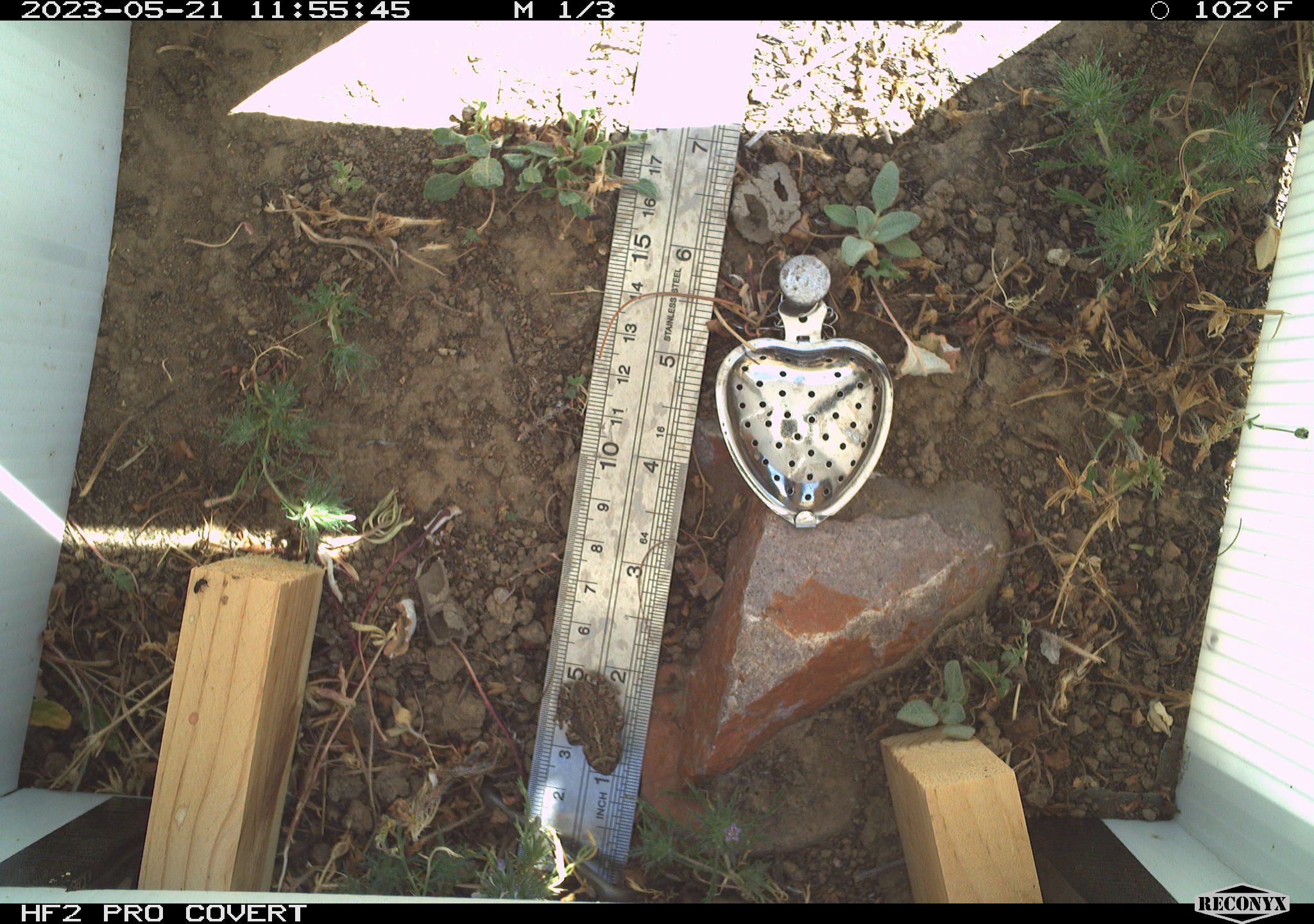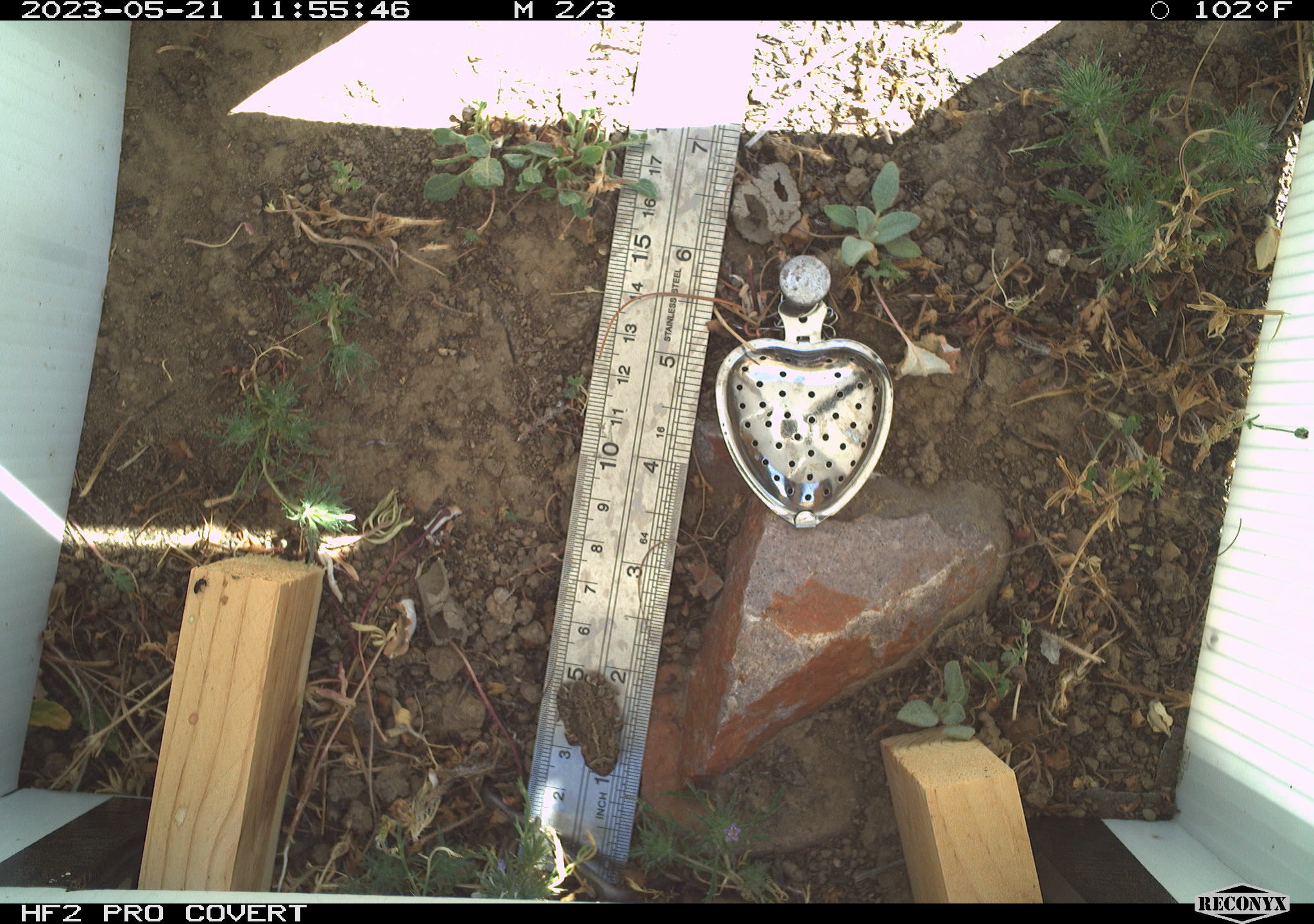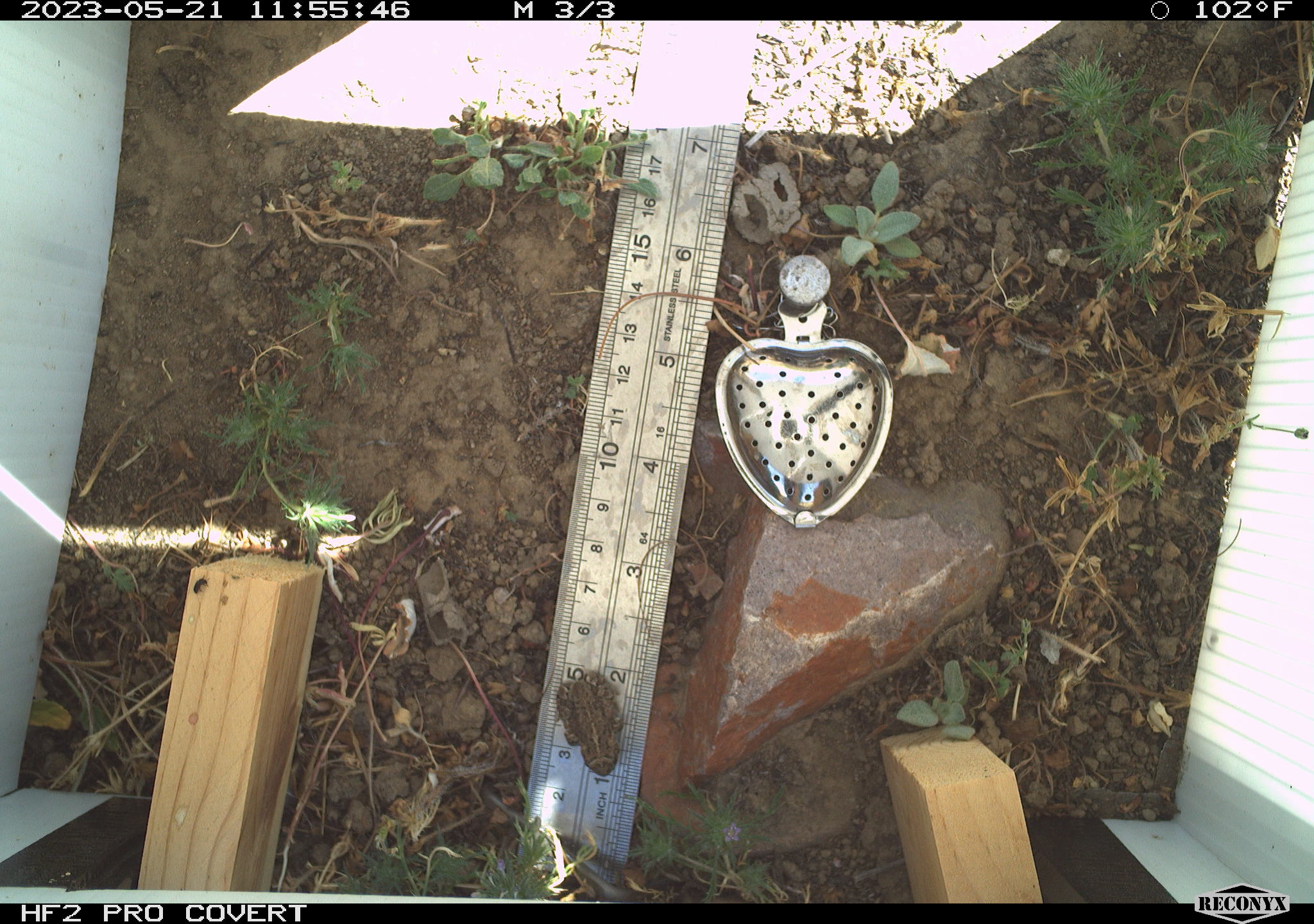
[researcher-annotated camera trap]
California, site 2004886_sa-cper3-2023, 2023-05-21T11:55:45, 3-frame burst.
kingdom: Animalia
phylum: Chordata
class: Amphibia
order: Anura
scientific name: Anura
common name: frogs